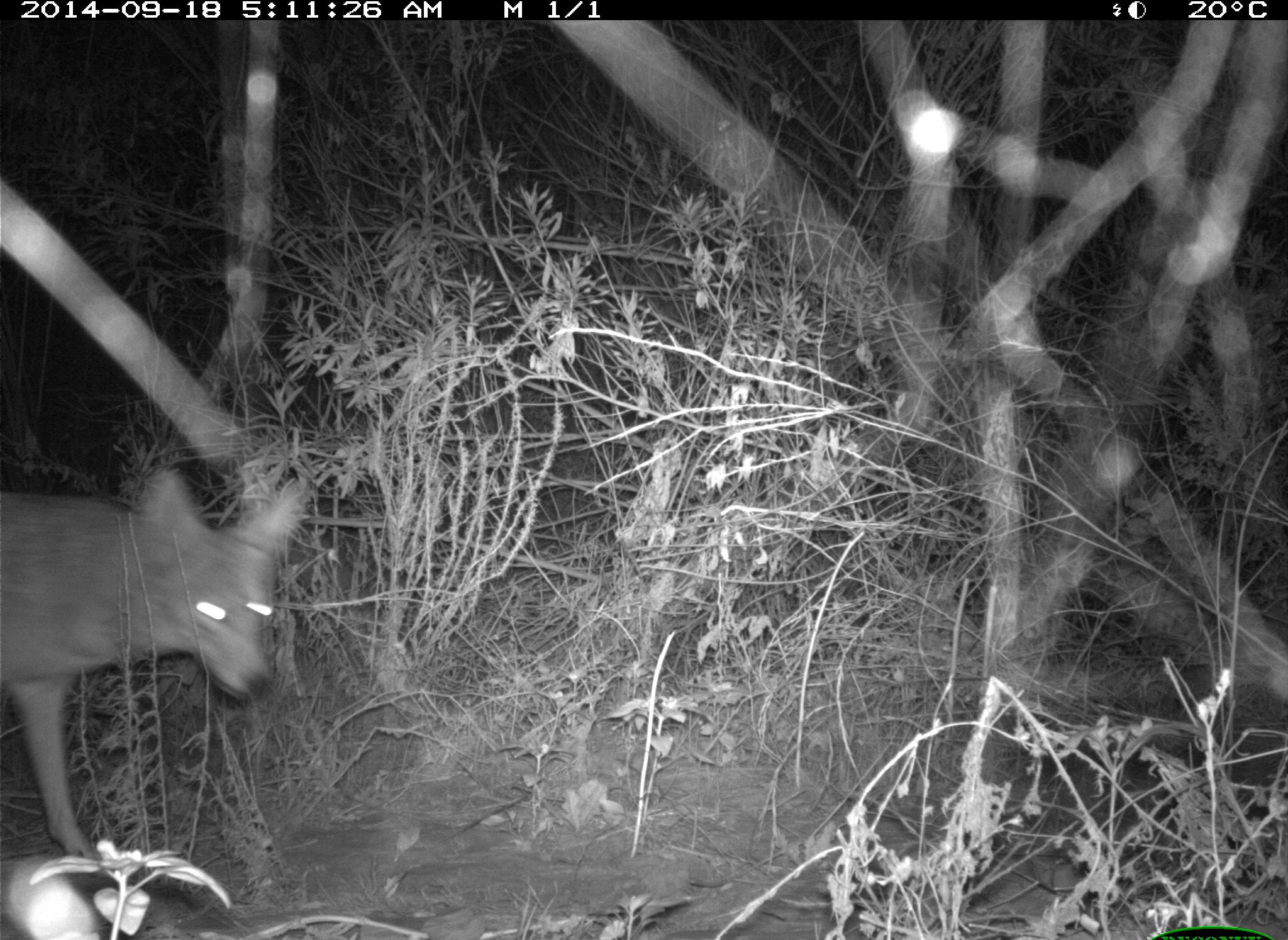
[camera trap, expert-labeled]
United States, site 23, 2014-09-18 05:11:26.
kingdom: Animalia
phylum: Chordata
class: Mammalia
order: Carnivora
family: Canidae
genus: Canis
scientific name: Canis latrans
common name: coyote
Coyote (Canis latrans).